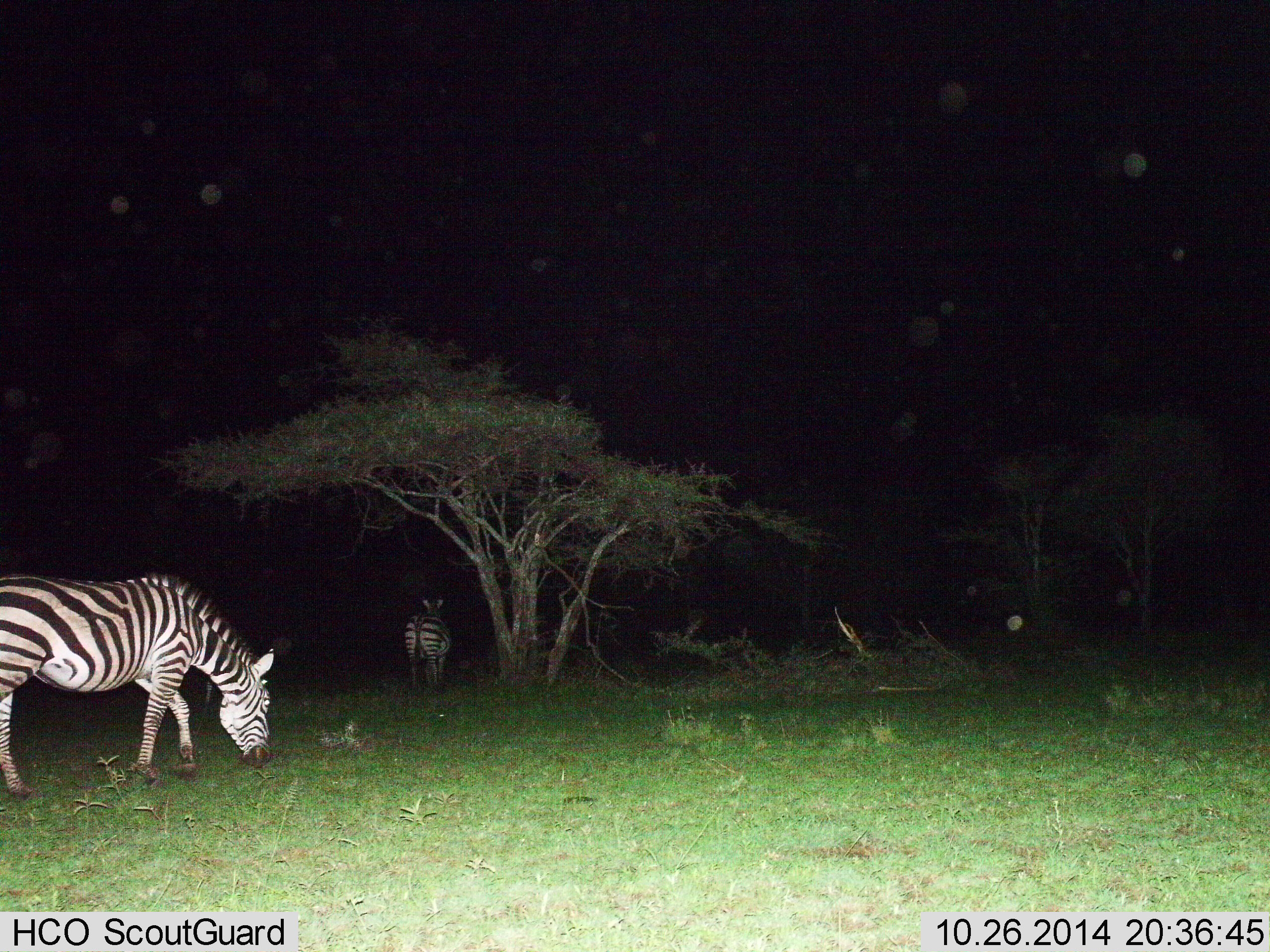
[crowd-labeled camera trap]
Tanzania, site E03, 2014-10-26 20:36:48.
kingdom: Animalia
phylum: Chordata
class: Mammalia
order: Perissodactyla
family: Equidae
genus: Equus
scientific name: Equus quagga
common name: plains zebra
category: zebra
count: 2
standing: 60%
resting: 0%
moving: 30%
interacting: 0%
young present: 0%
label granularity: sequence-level